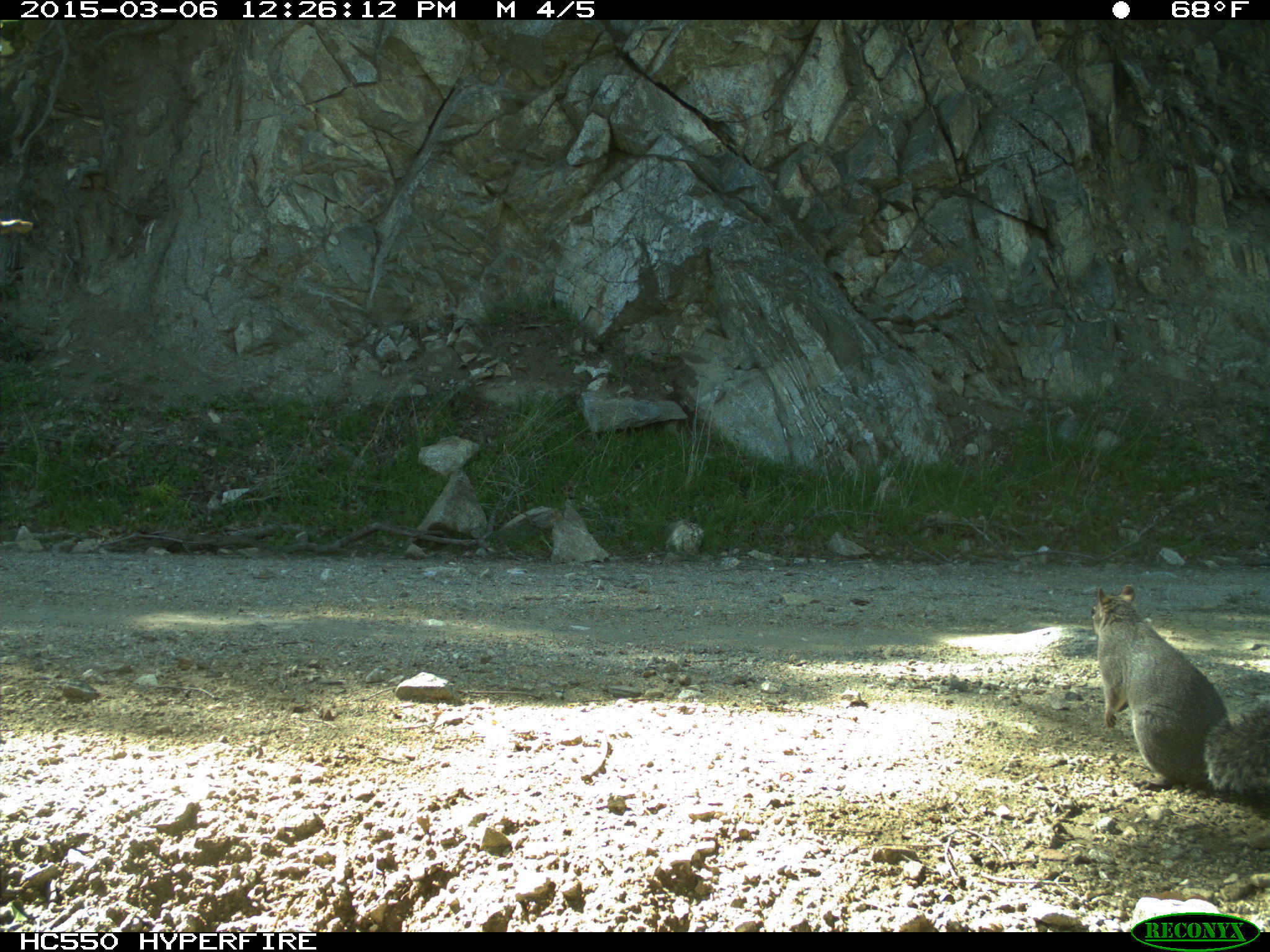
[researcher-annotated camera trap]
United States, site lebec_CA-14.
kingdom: Animalia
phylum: Chordata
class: Mammalia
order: Rodentia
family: Sciuridae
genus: Sciurus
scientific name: Sciurus carolinensis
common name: eastern gray squirrel